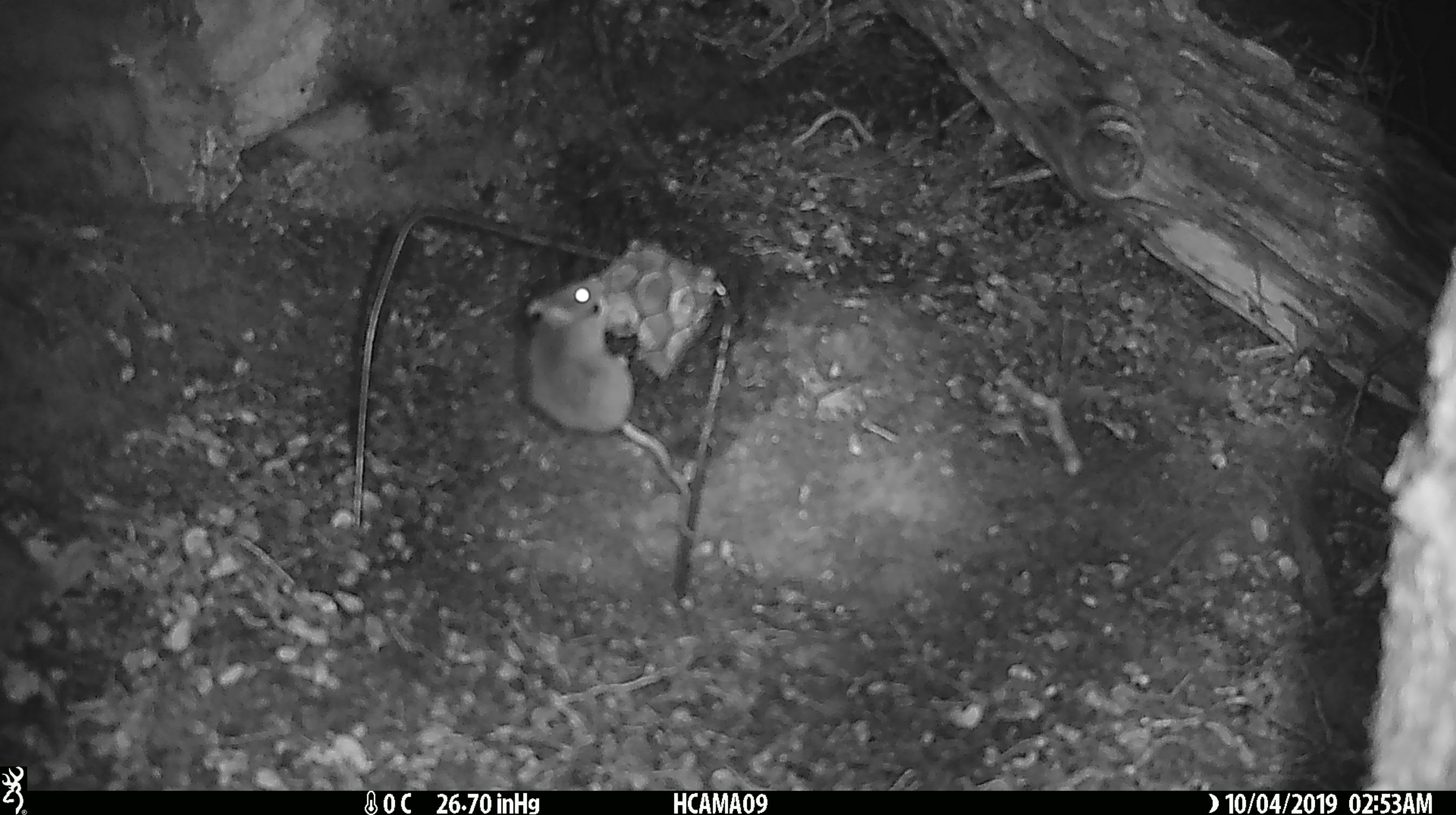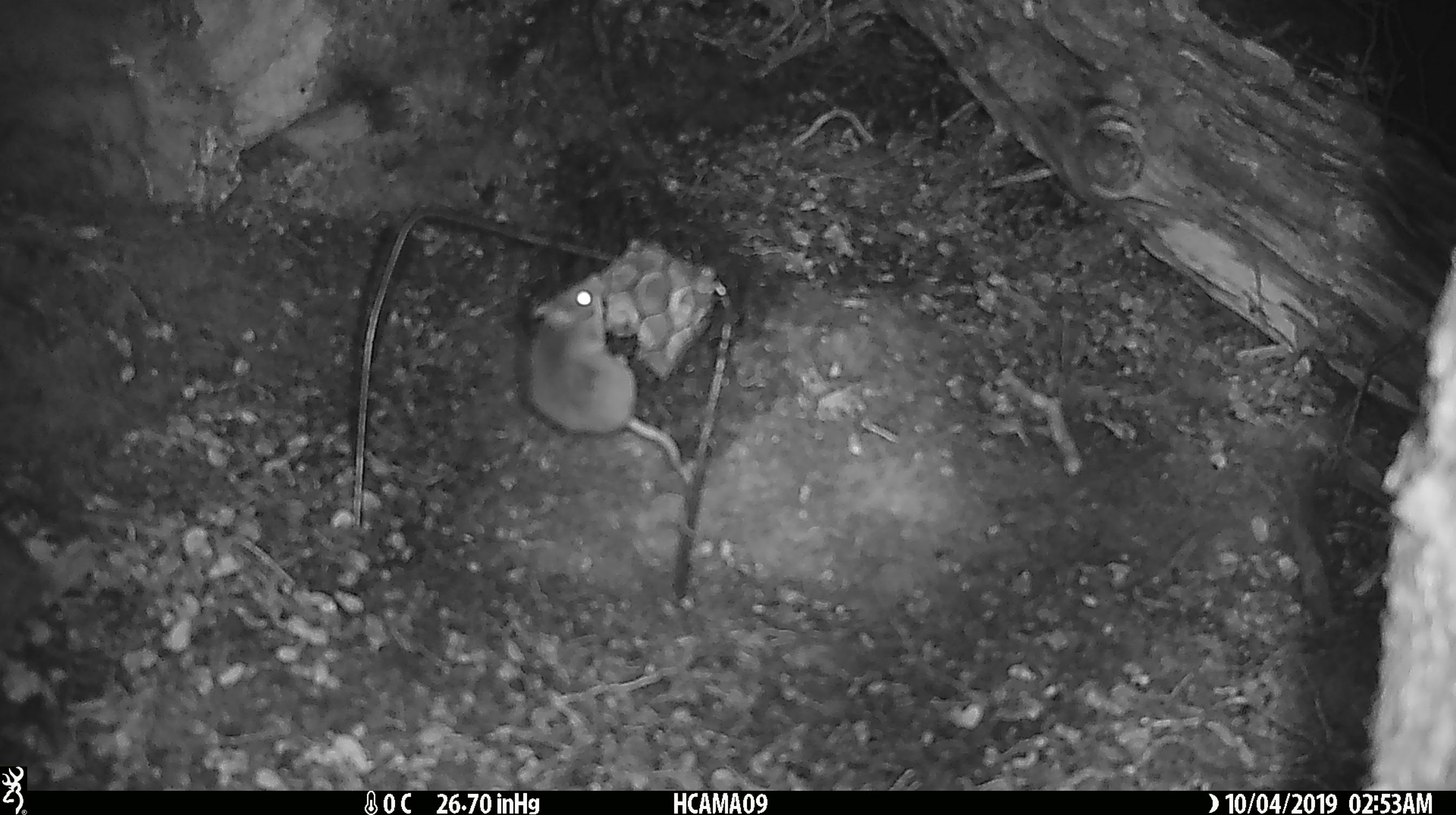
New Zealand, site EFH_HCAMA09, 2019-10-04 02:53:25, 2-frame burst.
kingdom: Animalia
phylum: Chordata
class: Mammalia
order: Rodentia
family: Muridae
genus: Mus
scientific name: Mus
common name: mouse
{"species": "mouse (Mus)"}